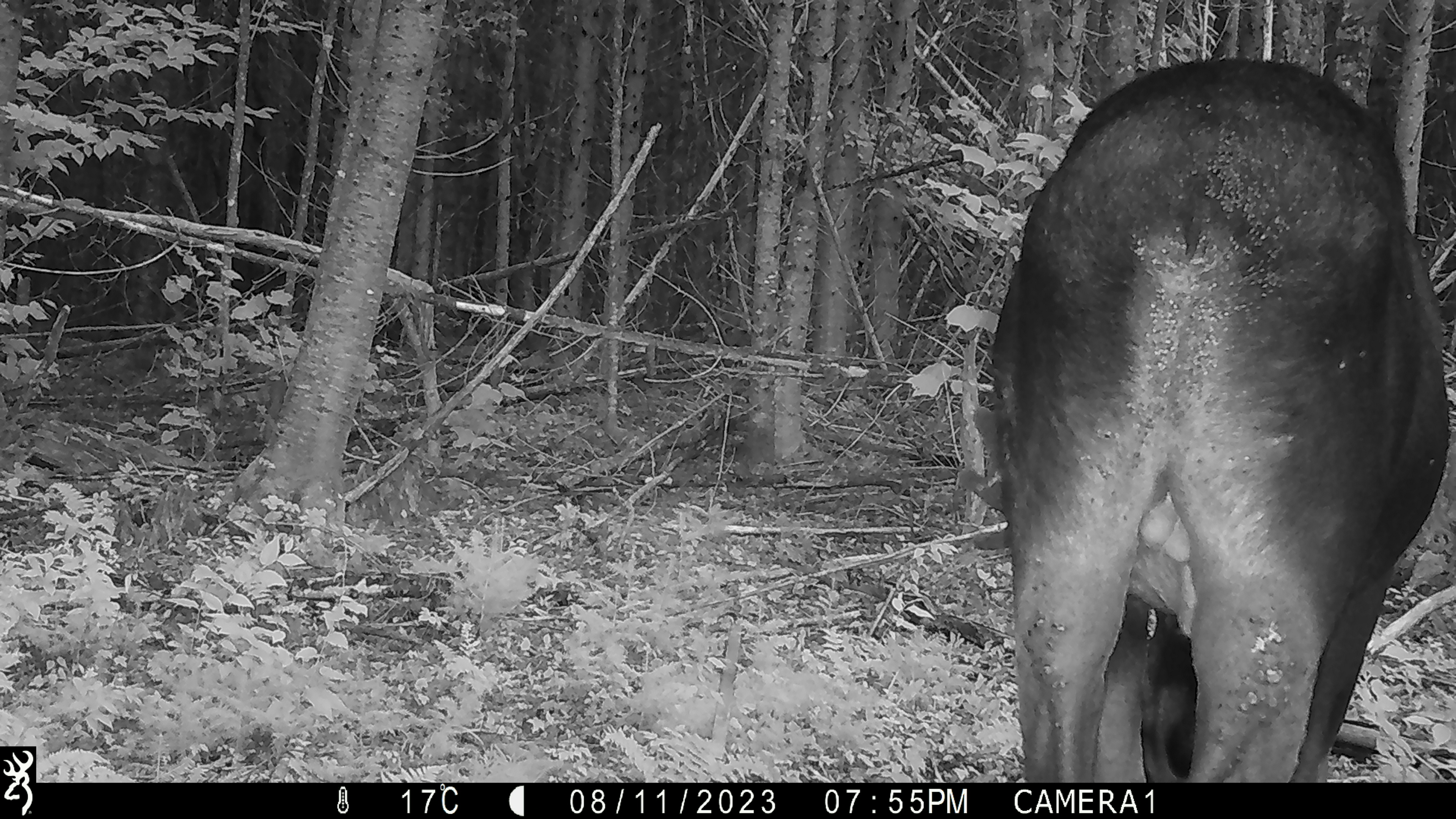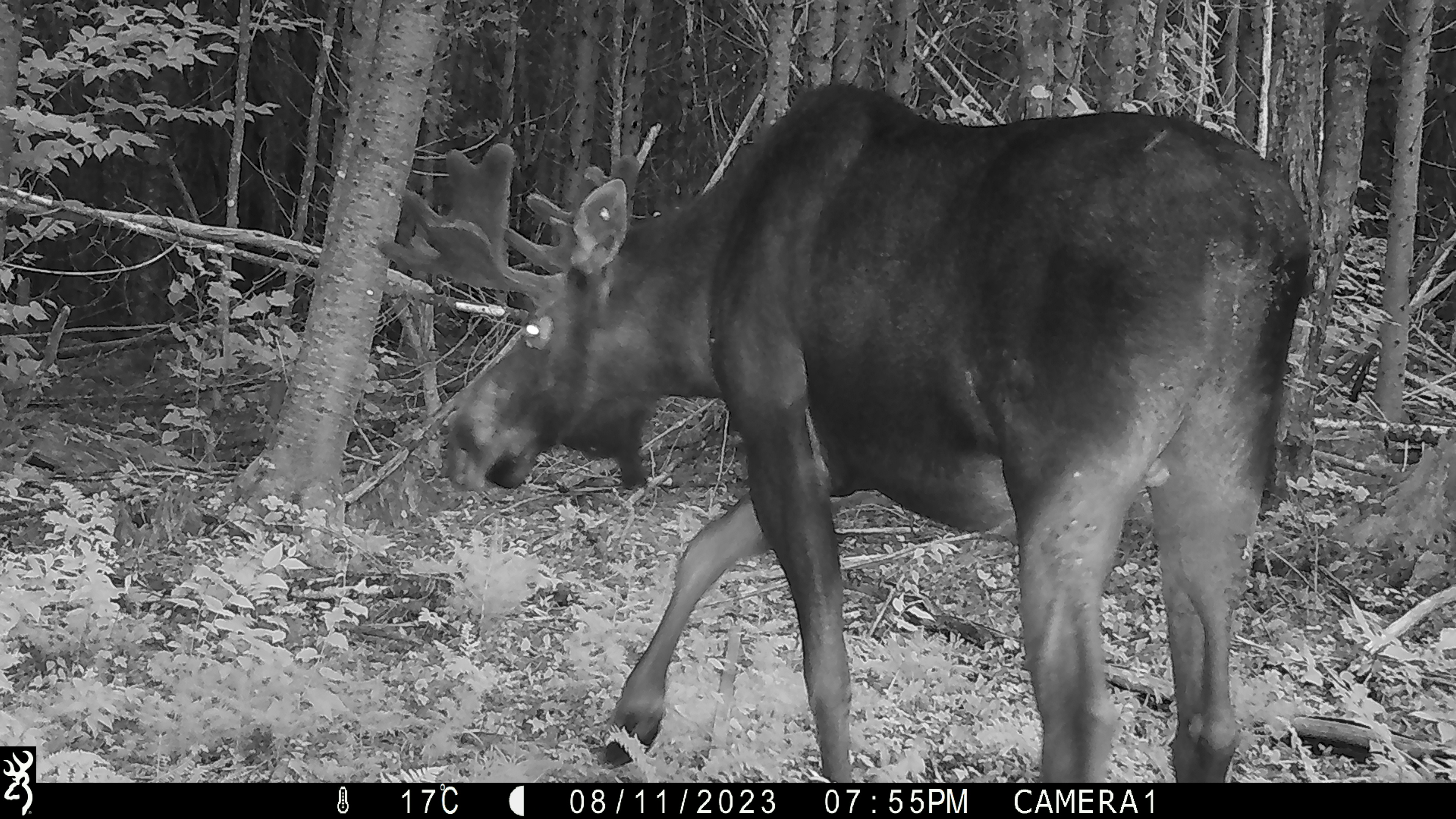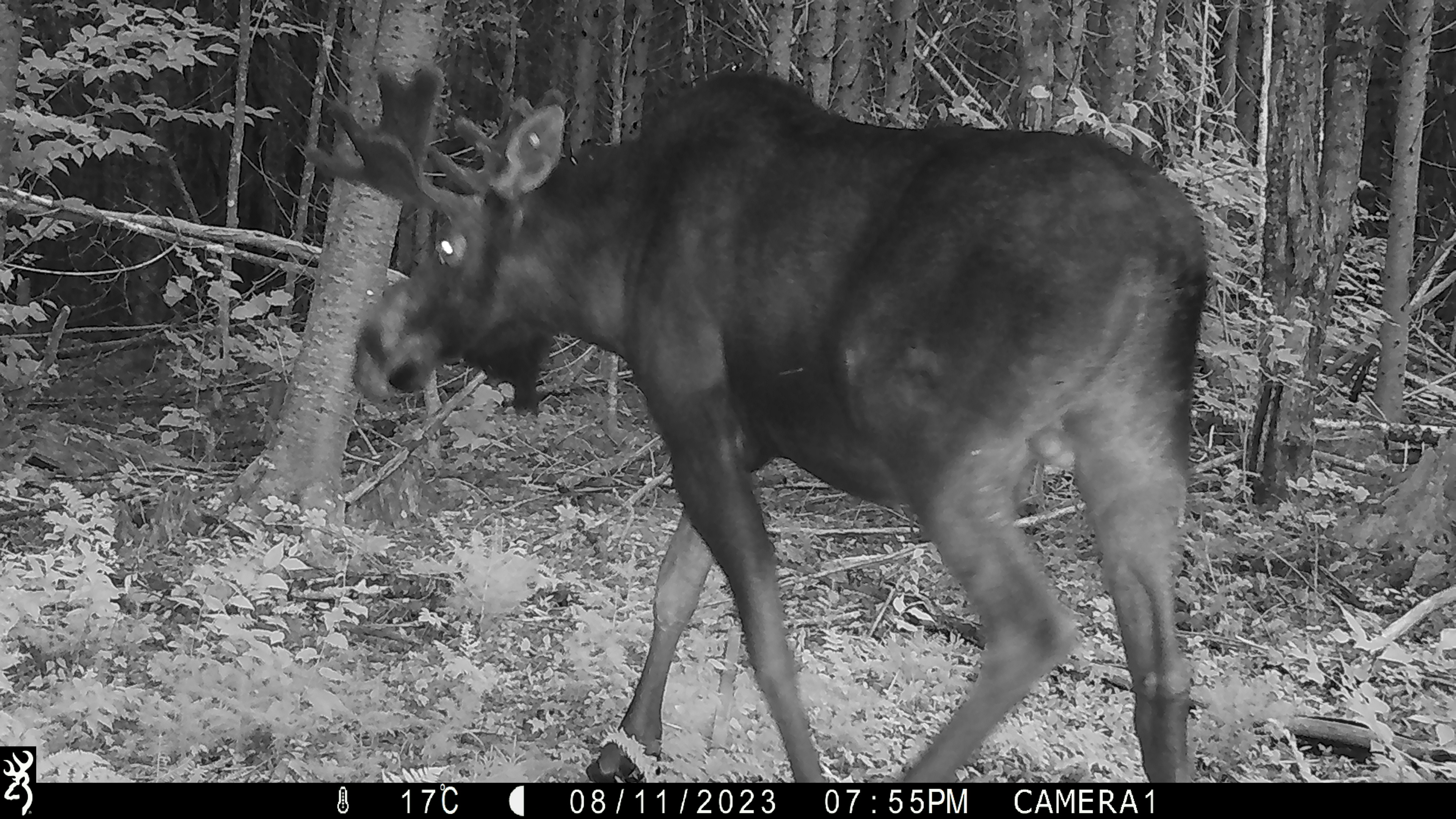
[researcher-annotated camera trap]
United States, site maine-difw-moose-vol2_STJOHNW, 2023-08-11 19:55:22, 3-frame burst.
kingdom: Animalia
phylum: Chordata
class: Mammalia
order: Artiodactyla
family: Cervidae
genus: Alces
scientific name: Alces alces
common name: moose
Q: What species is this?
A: Moose (Alces alces).